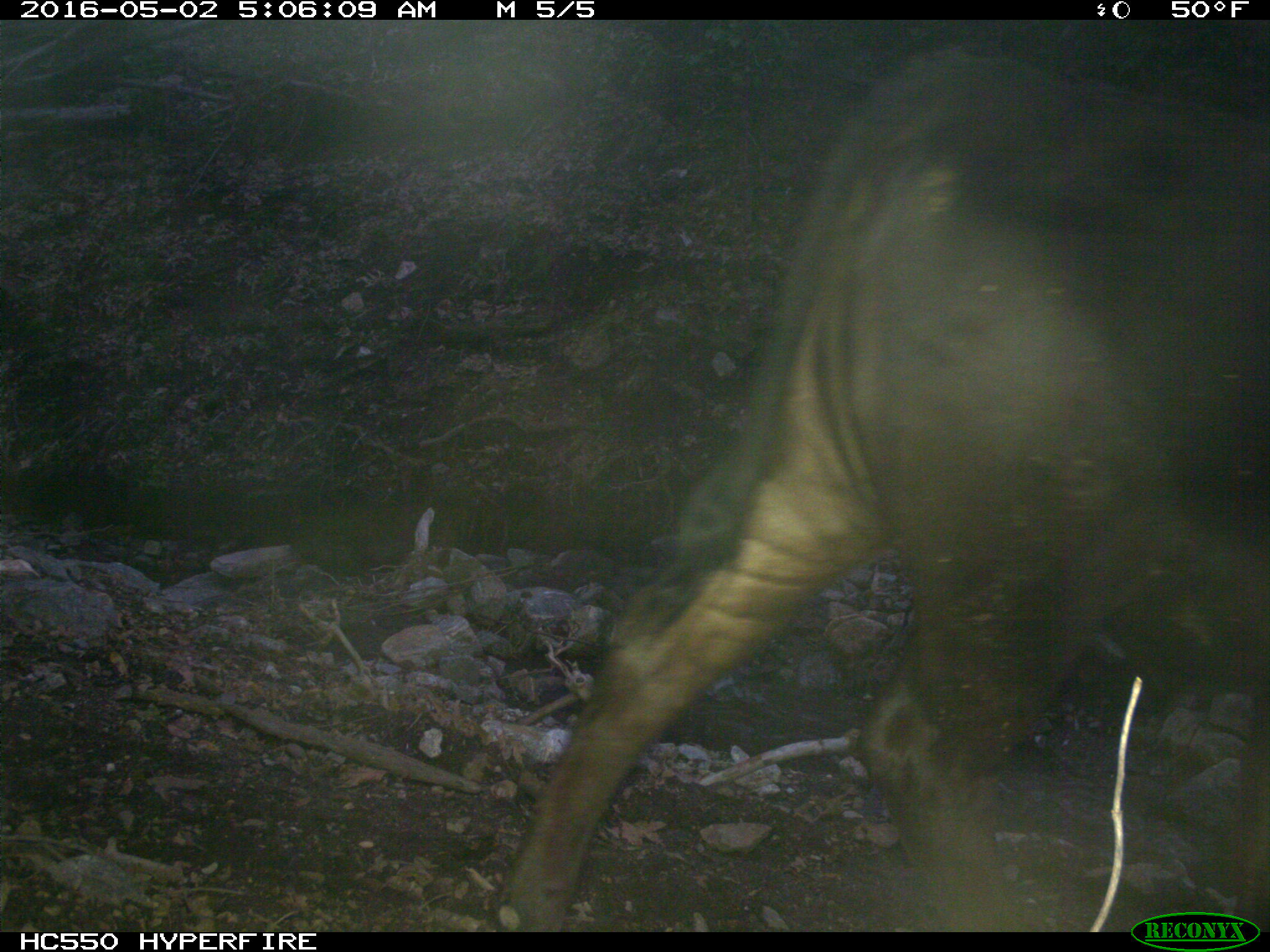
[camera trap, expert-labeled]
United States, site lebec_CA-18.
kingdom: Animalia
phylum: Chordata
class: Mammalia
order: Artiodactyla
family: Bovidae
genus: Bos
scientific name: Bos taurus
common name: domestic cow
Bos taurus (domestic cow).